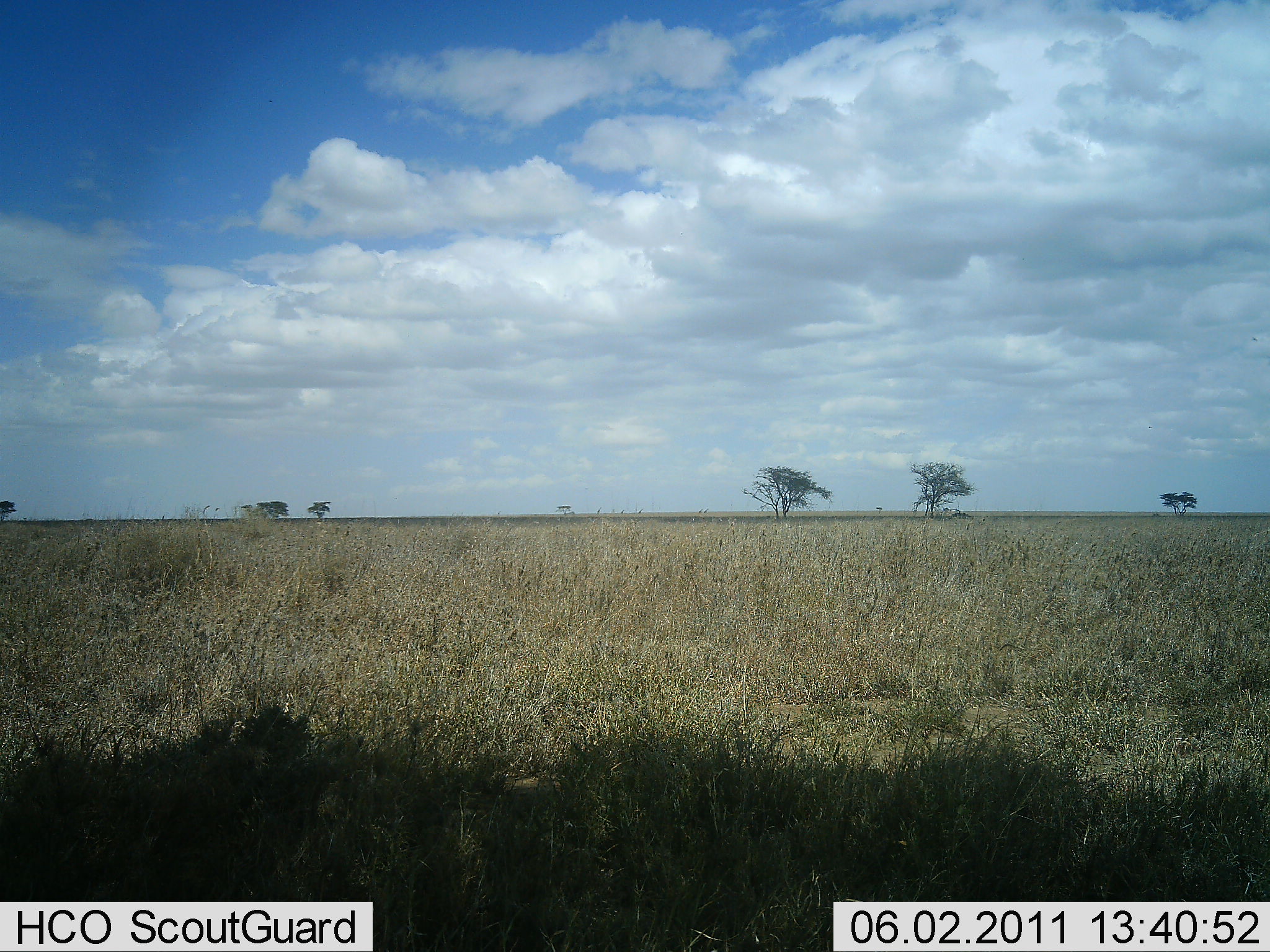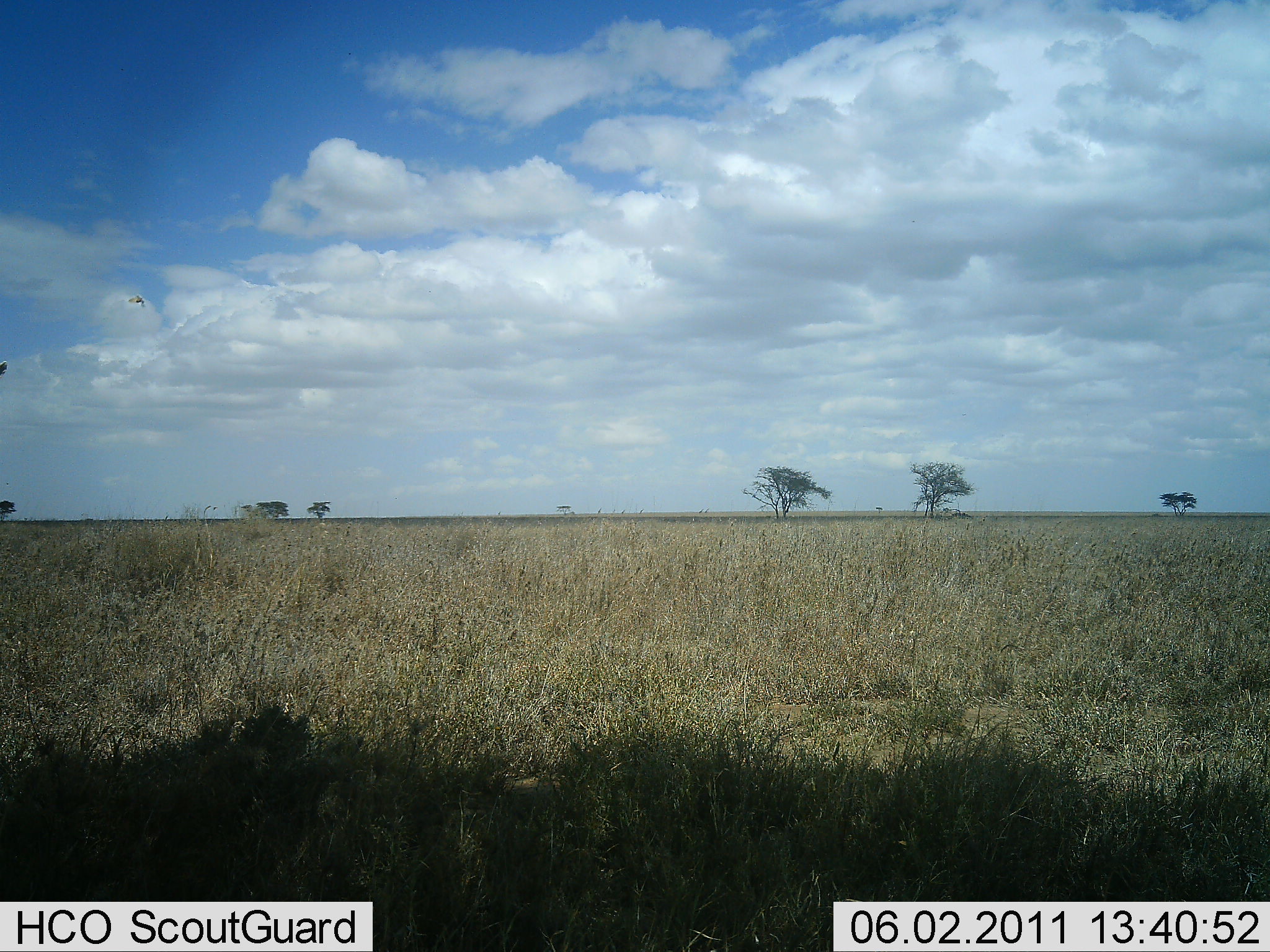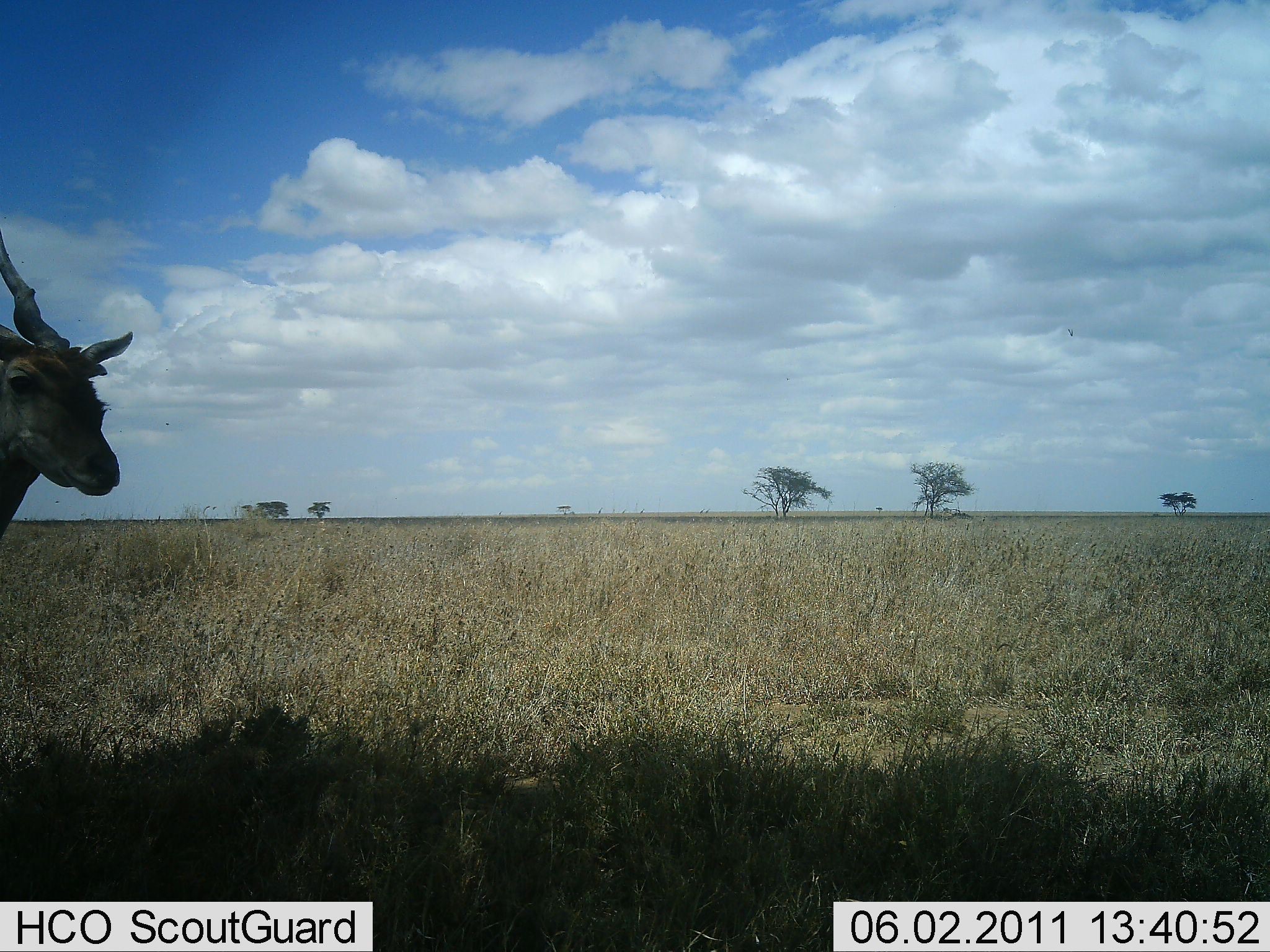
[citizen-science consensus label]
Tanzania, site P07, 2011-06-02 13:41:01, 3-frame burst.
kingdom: Animalia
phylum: Chordata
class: Mammalia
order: Artiodactyla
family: Bovidae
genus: Tragelaphus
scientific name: Tragelaphus oryx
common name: eland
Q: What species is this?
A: Eland (Tragelaphus oryx).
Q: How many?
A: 1.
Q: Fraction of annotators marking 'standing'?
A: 29%.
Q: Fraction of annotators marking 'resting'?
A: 0%.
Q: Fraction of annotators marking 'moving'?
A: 71%.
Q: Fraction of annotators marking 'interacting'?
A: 0%.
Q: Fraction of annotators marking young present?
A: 0%.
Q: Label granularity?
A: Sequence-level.